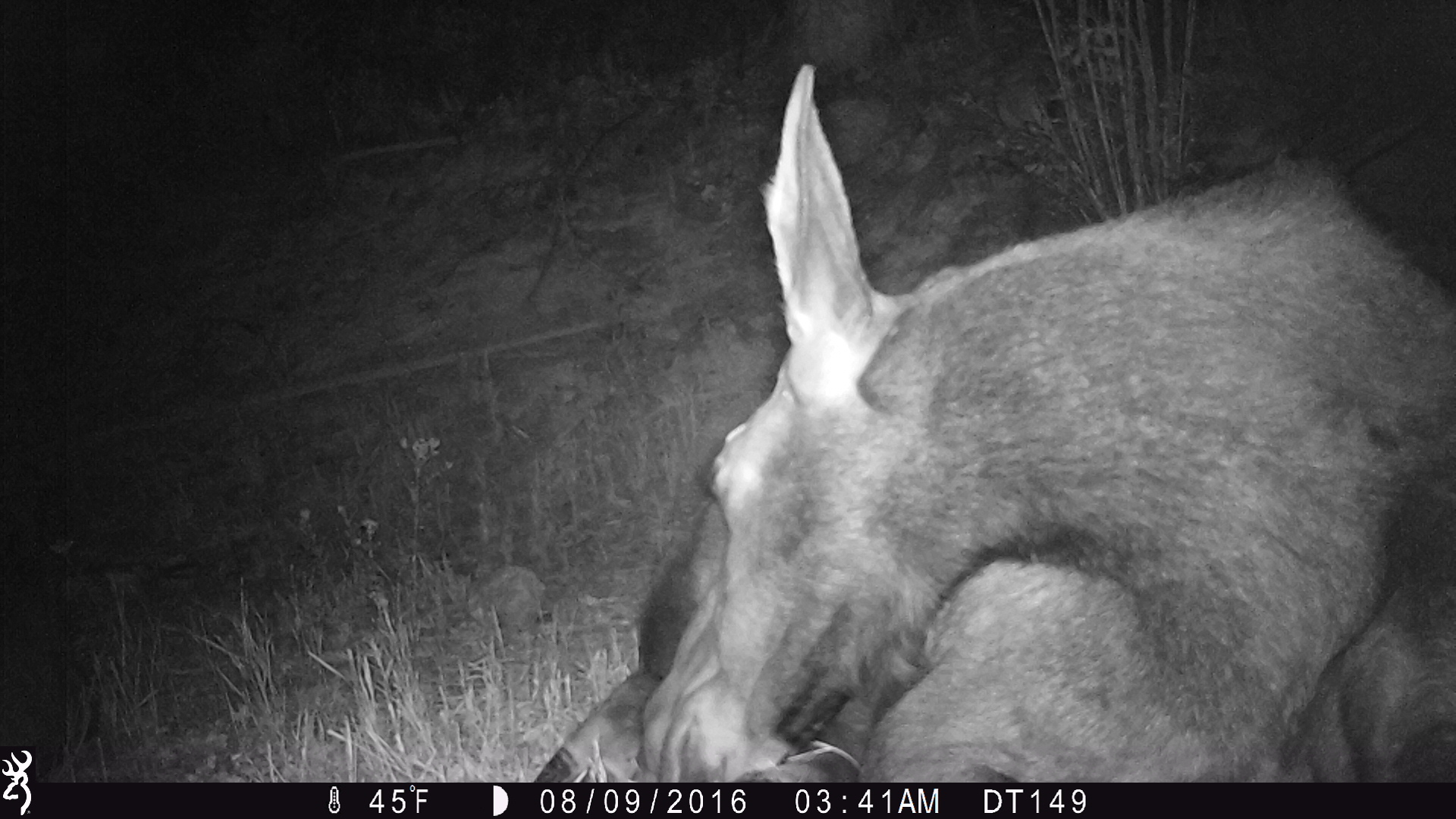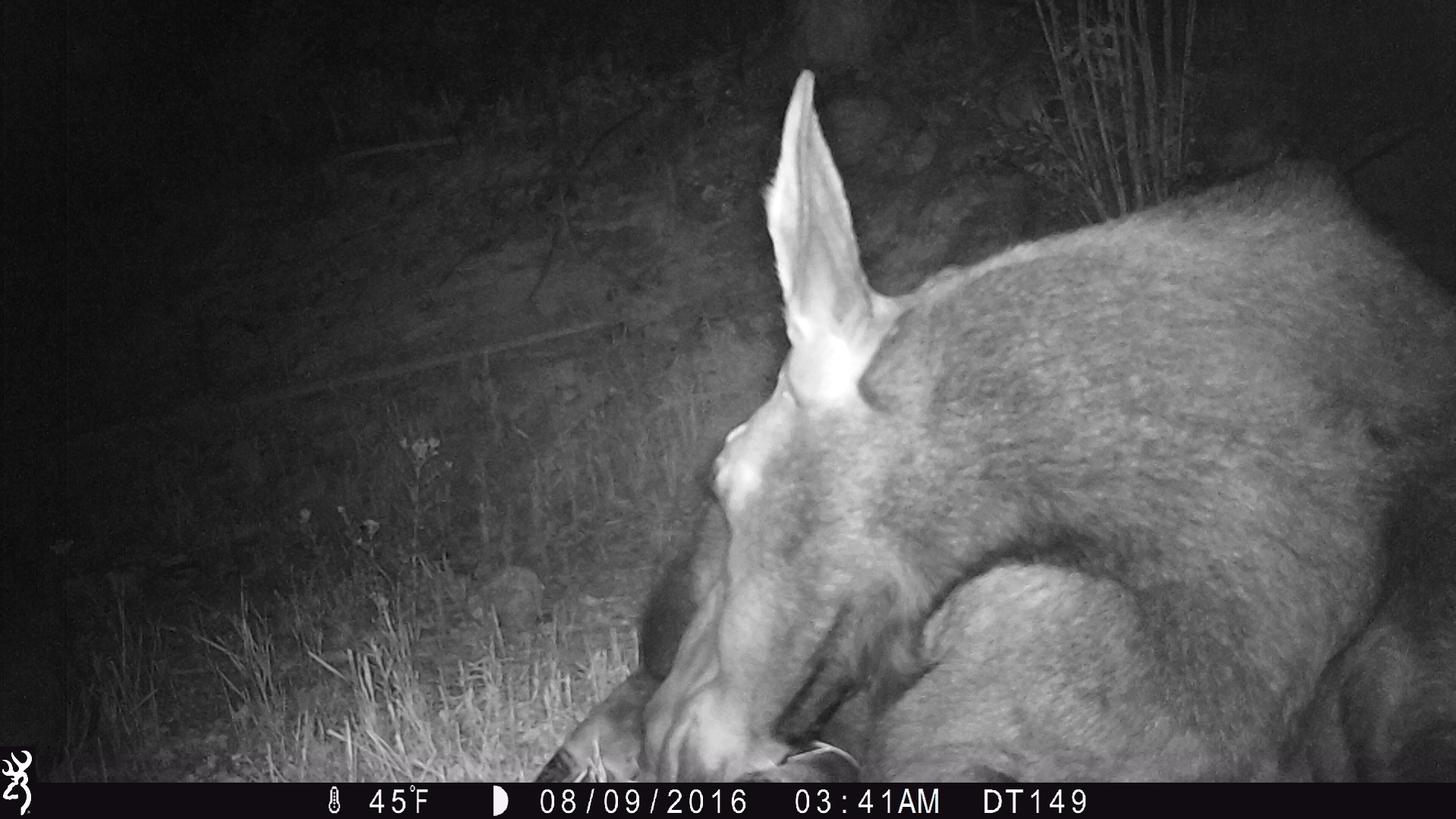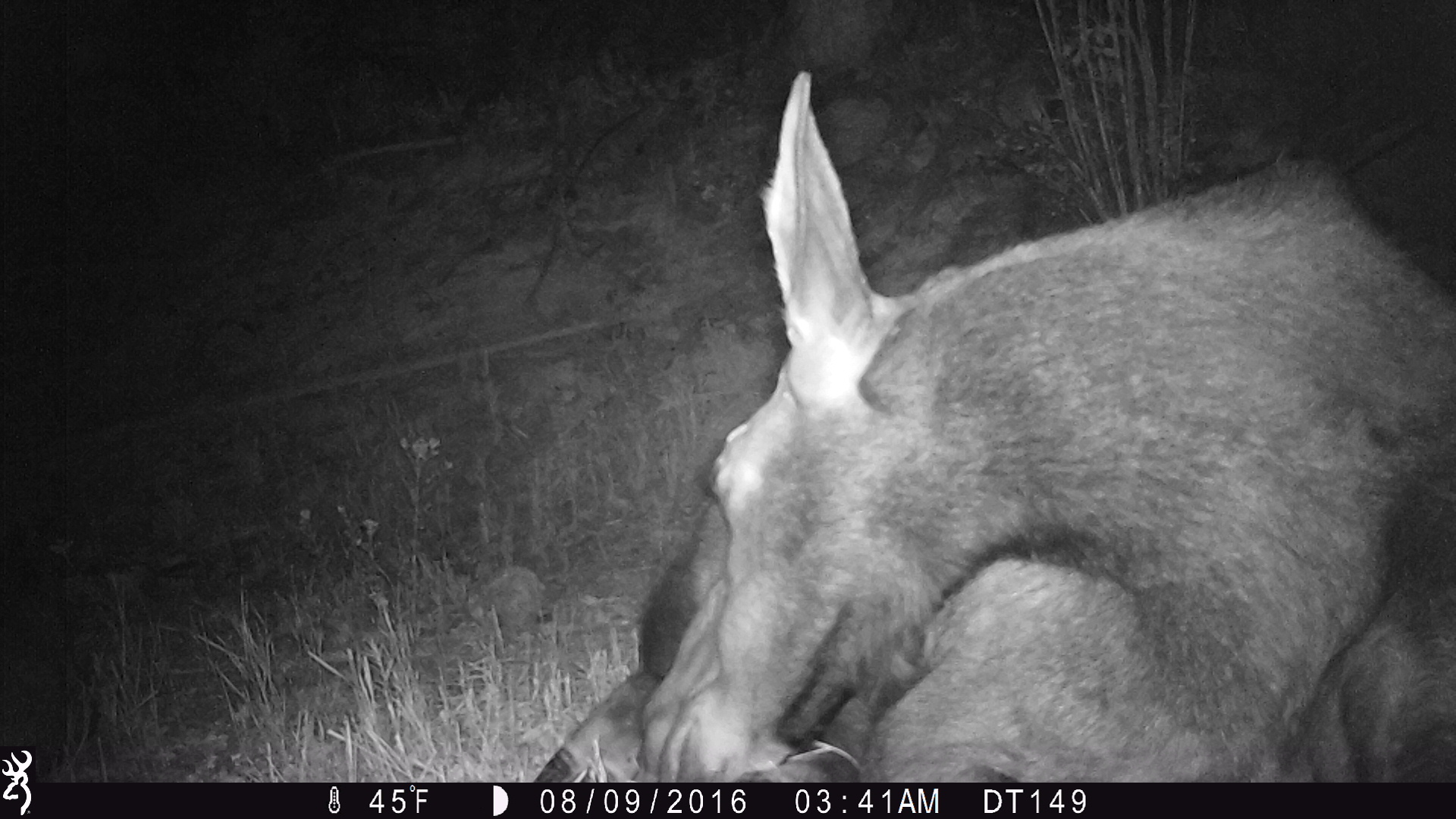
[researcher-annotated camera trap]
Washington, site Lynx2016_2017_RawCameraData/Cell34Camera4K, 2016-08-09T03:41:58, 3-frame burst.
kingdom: Animalia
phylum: Chordata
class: Mammalia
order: Artiodactyla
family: Cervidae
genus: Alces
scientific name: Alces alces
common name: moose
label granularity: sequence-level